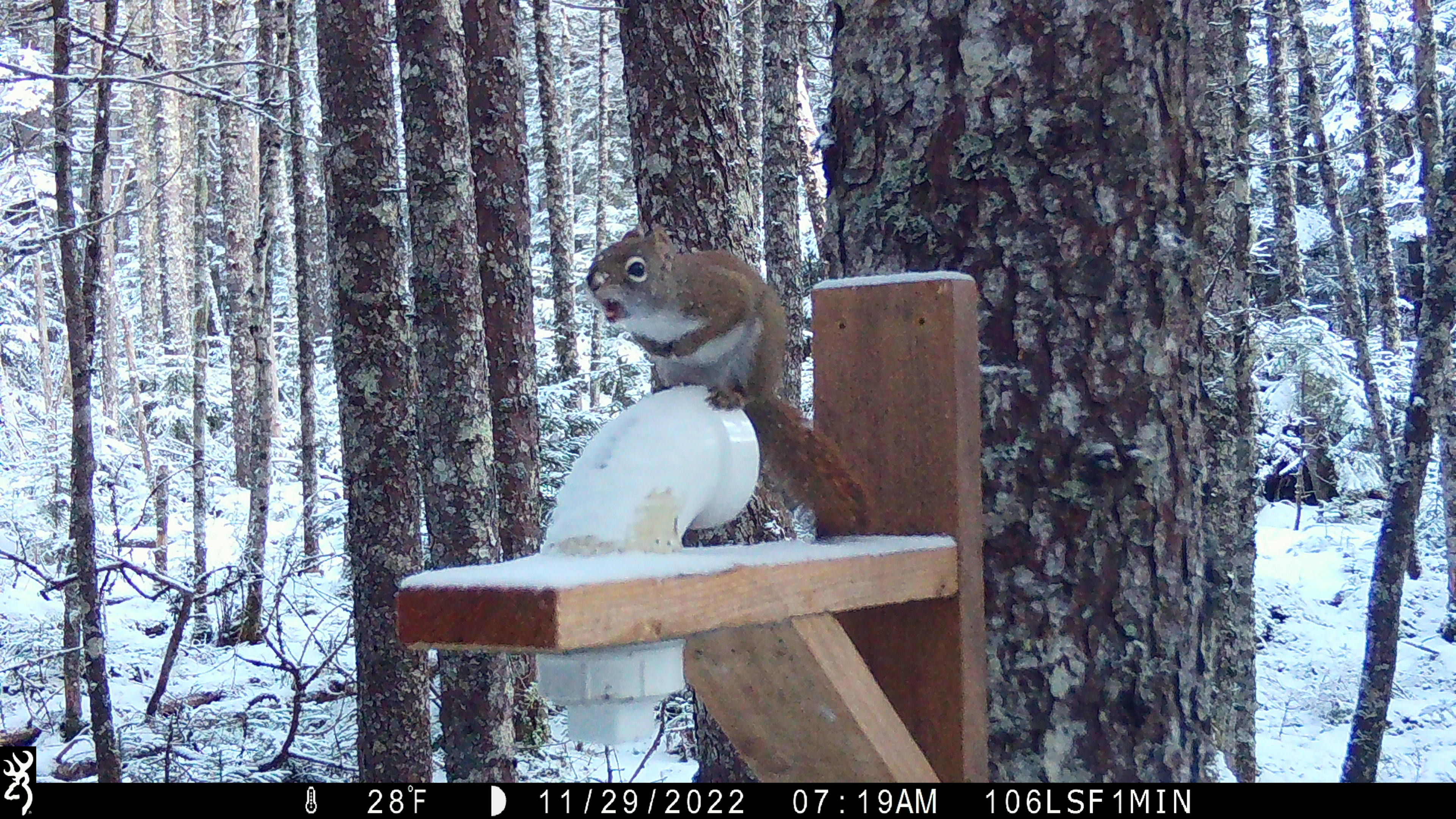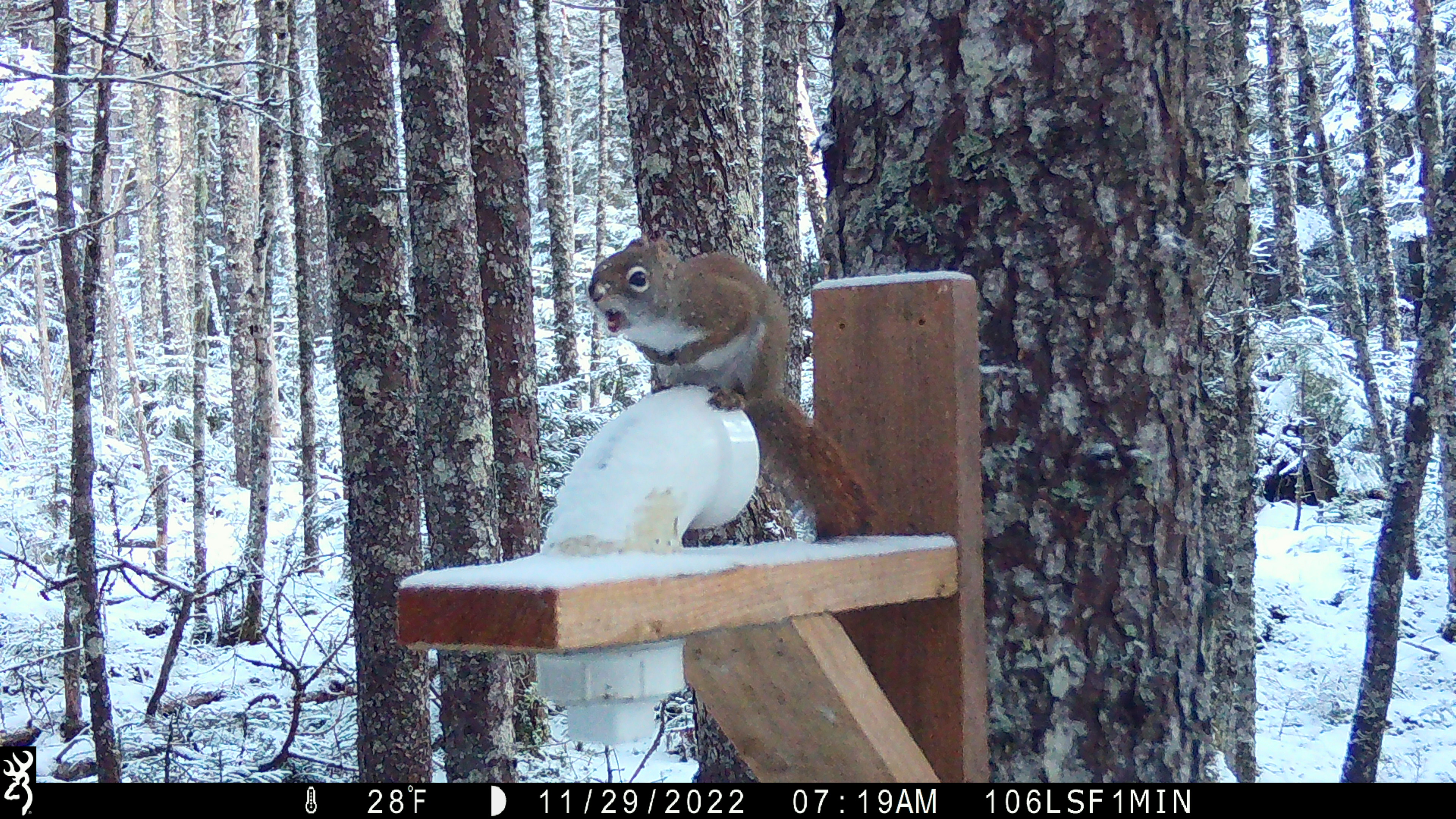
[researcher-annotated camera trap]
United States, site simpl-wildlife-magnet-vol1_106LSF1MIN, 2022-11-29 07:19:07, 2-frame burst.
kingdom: Animalia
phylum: Chordata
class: Mammalia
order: Rodentia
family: Sciuridae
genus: Tamiasciurus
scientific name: Tamiasciurus hudsonicus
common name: red squirrel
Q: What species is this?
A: Red squirrel (Tamiasciurus hudsonicus).